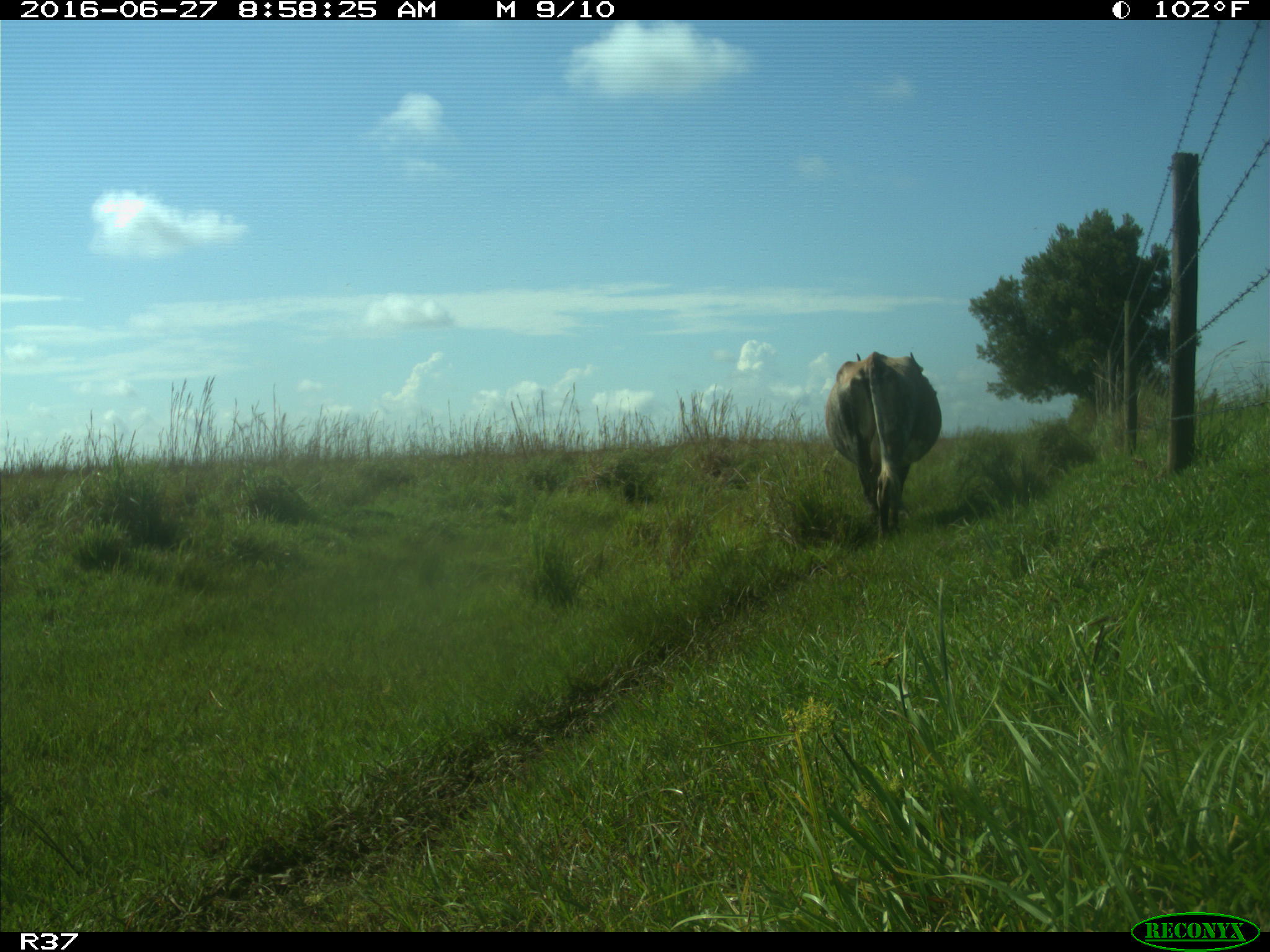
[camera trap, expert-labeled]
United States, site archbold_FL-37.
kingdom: Animalia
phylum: Chordata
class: Mammalia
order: Artiodactyla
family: Bovidae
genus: Bos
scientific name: Bos taurus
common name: domestic cow